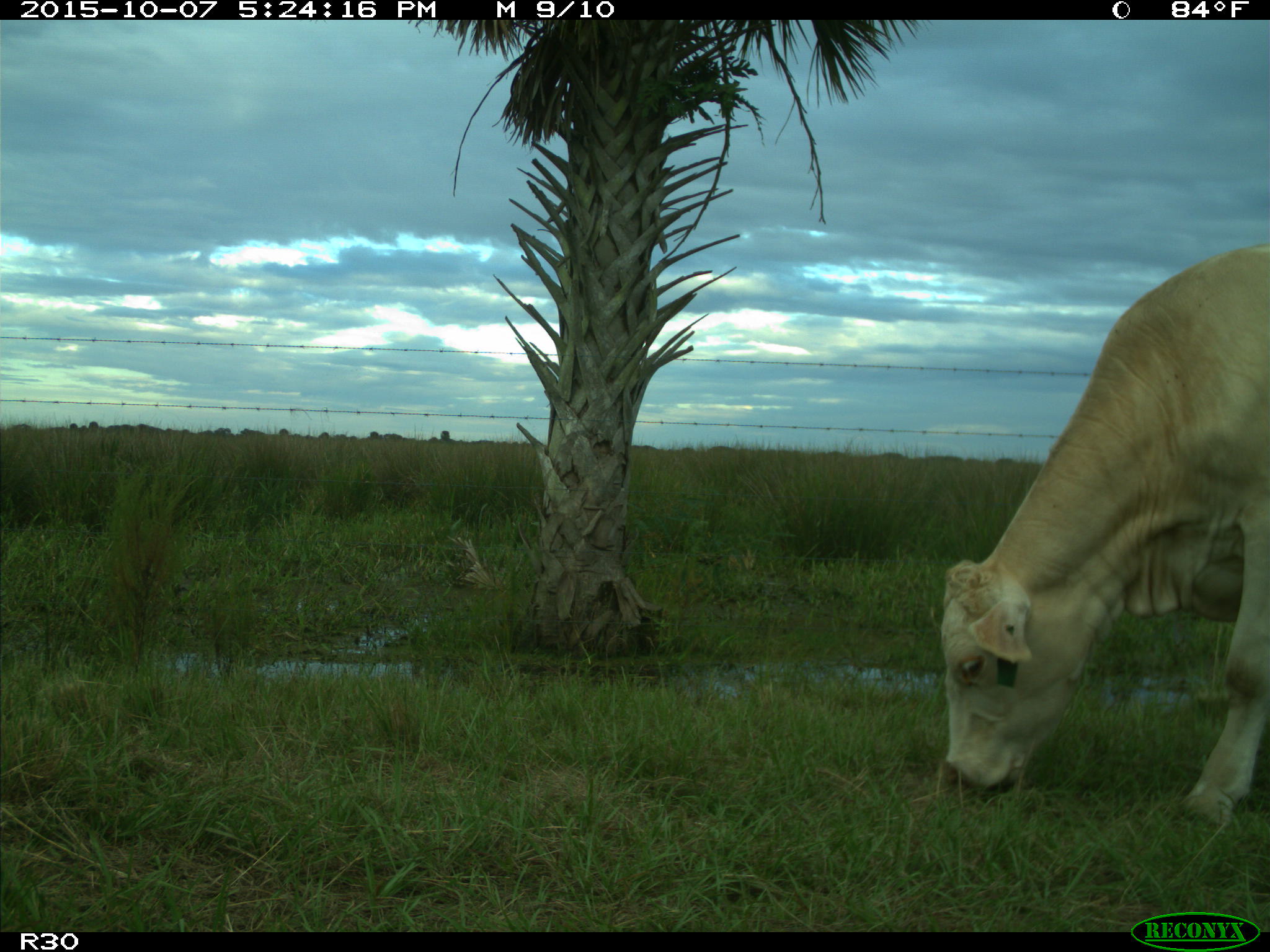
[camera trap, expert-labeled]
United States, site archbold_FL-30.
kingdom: Animalia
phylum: Chordata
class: Mammalia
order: Artiodactyla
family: Bovidae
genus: Bos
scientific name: Bos taurus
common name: domestic cow